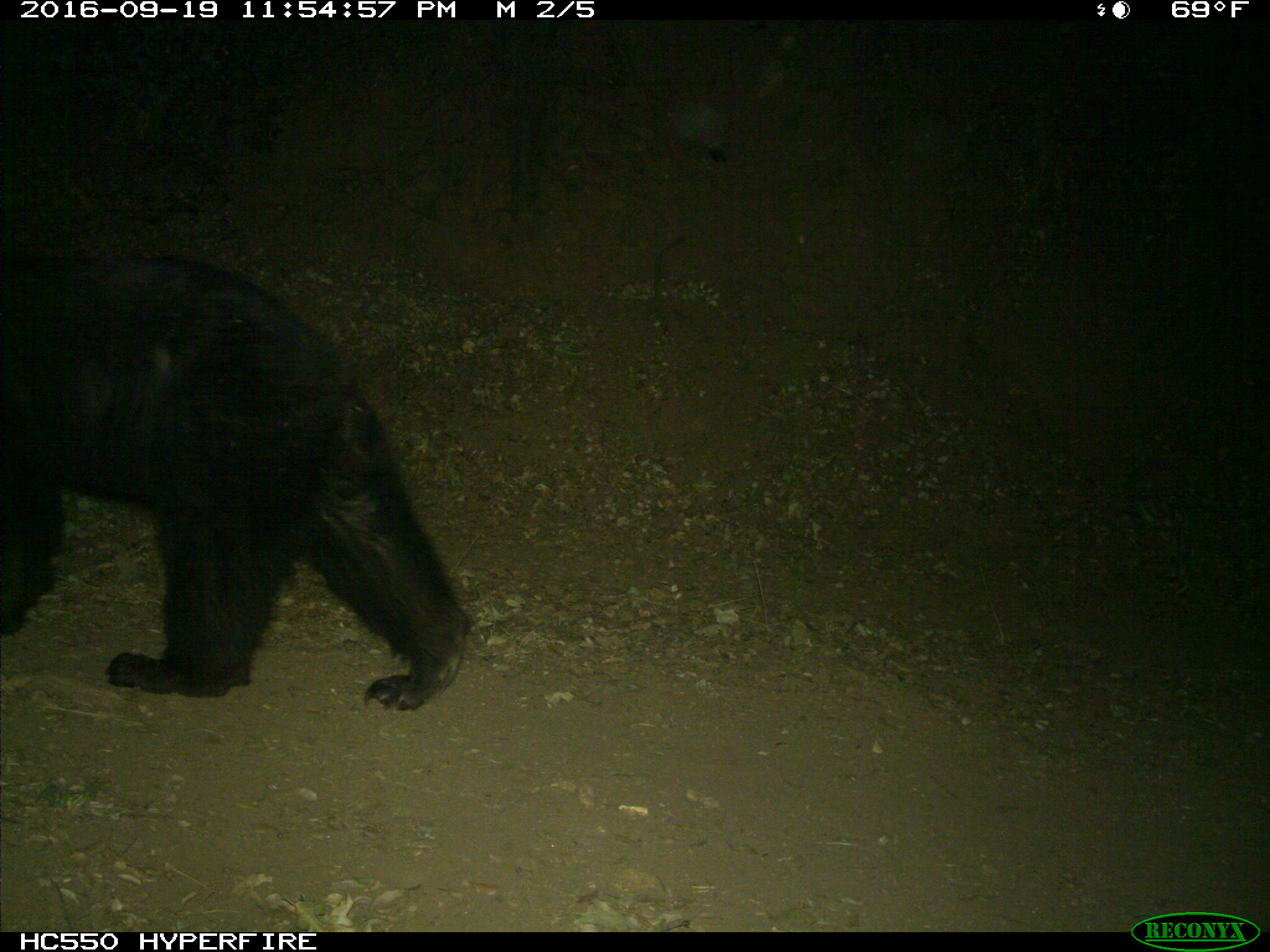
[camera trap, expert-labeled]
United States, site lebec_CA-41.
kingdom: Animalia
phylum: Chordata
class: Mammalia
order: Carnivora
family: Ursidae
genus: Ursus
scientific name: Ursus americanus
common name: american black bear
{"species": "Ursus americanus (american black bear)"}